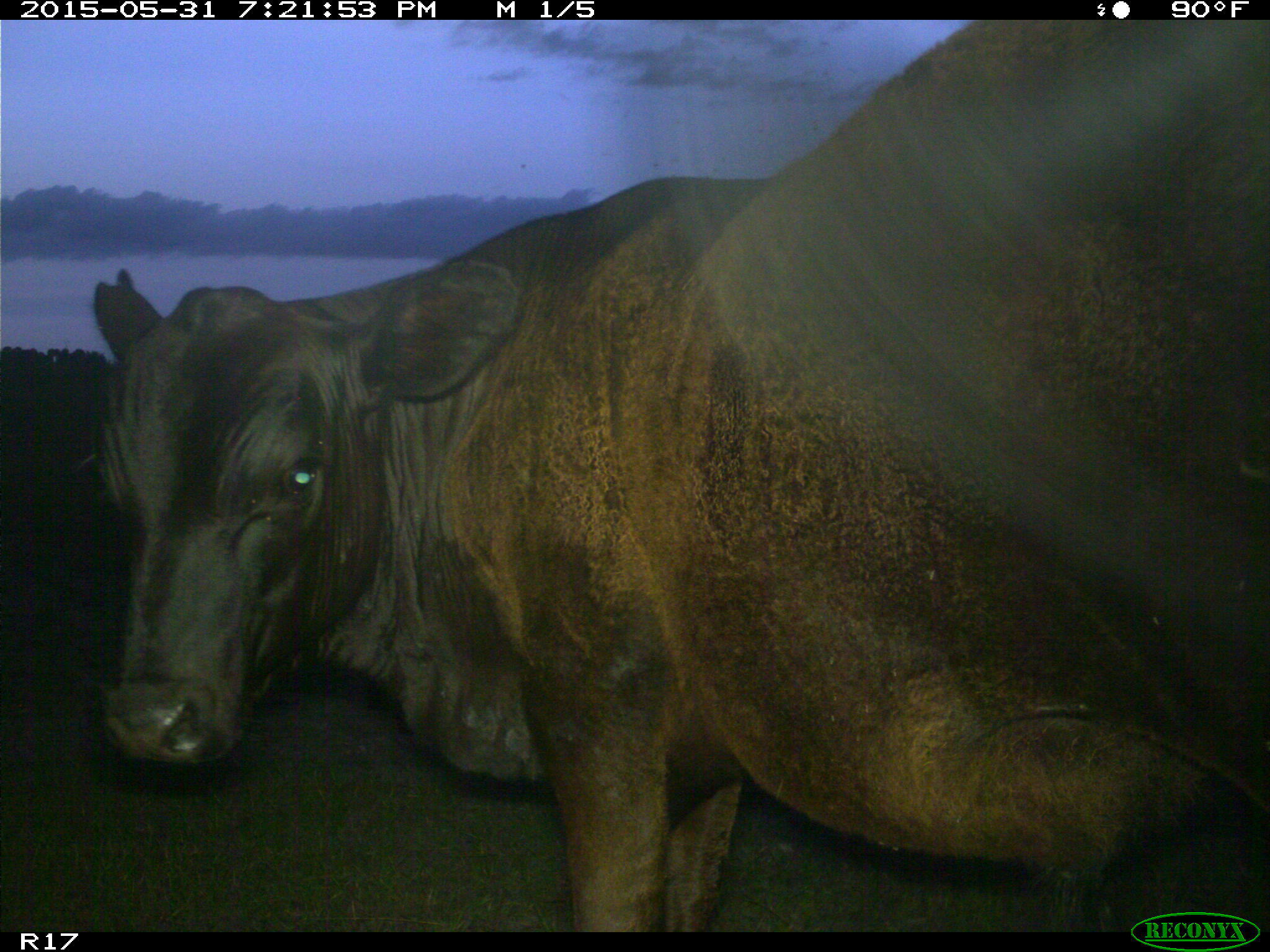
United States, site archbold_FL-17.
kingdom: Animalia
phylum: Chordata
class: Mammalia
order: Artiodactyla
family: Bovidae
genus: Bos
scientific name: Bos taurus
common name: domestic cow